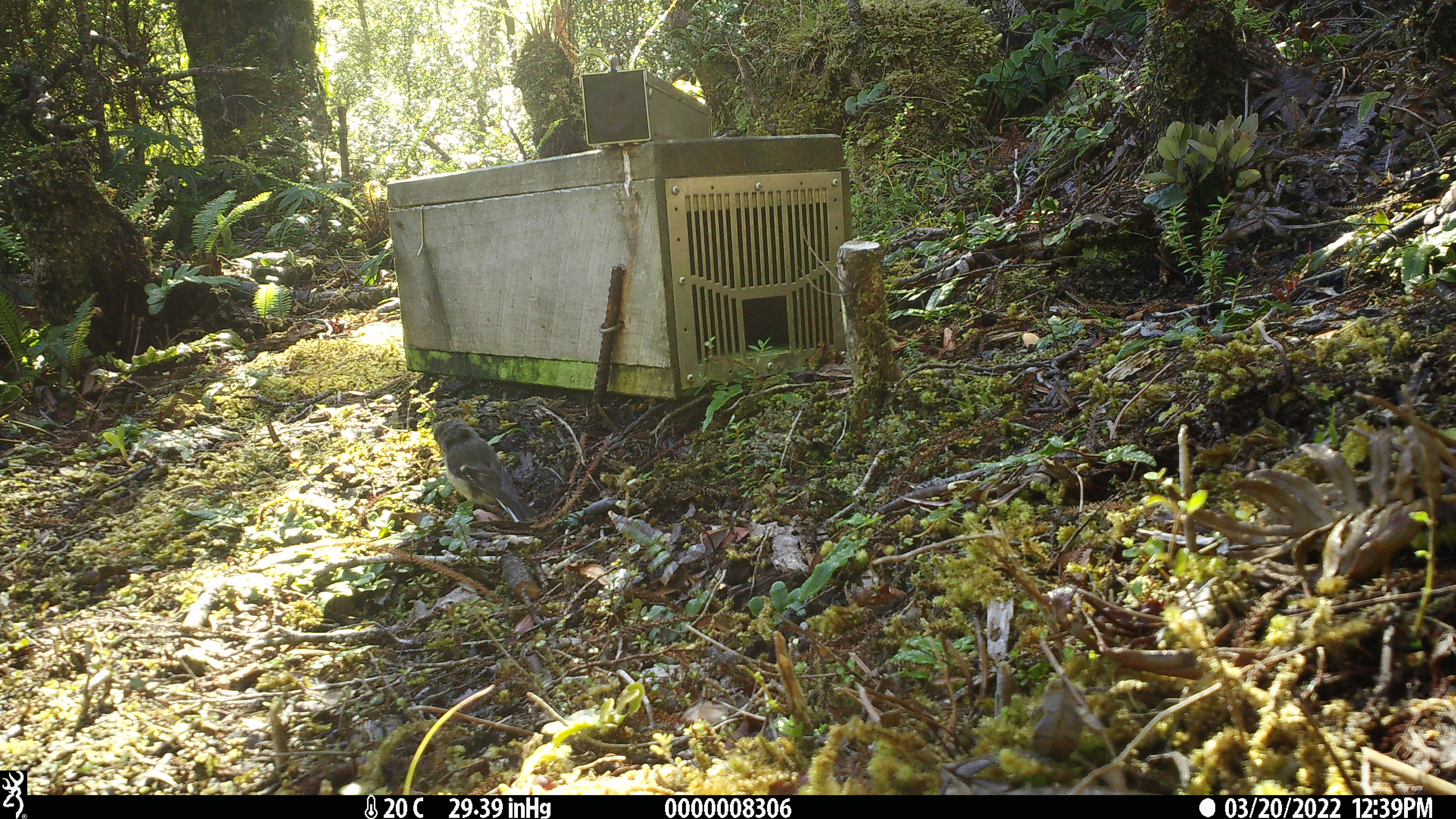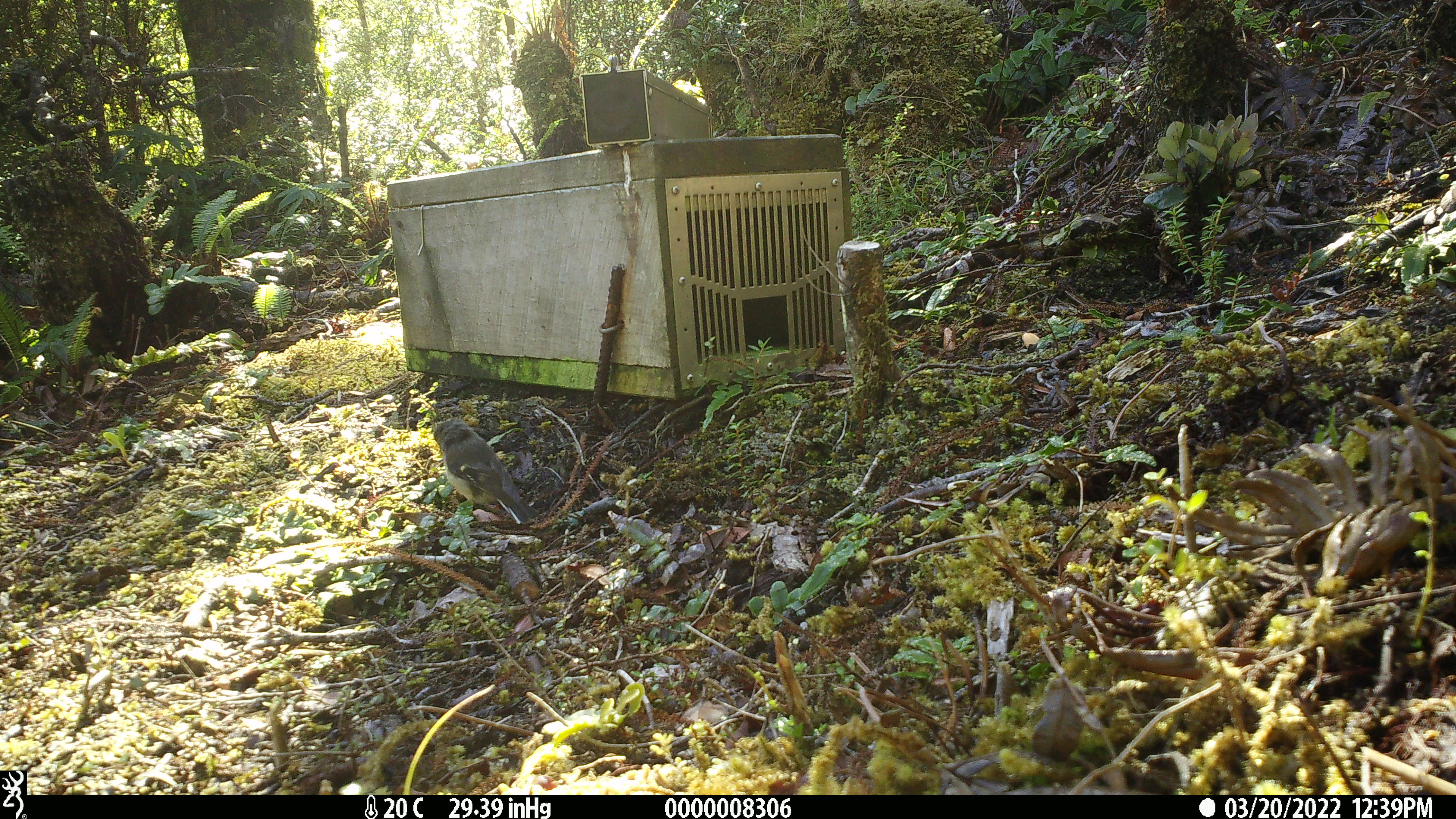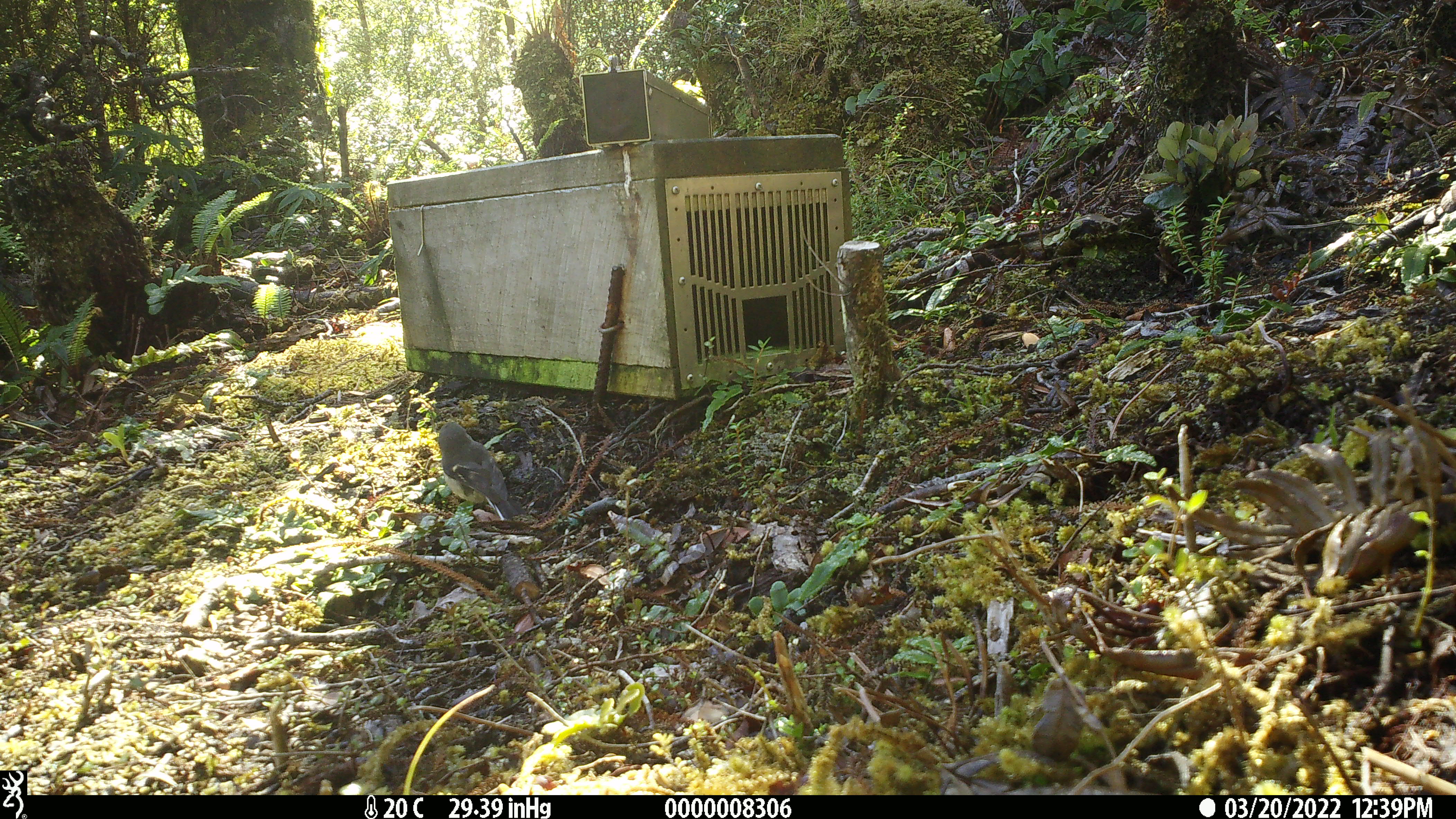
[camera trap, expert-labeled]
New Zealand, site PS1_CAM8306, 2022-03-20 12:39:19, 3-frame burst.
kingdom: Animalia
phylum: Chordata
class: Aves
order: Passeriformes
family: Petroicidae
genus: Petroica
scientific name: Petroica macrocephala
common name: tomtit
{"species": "tomtit (Petroica macrocephala)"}